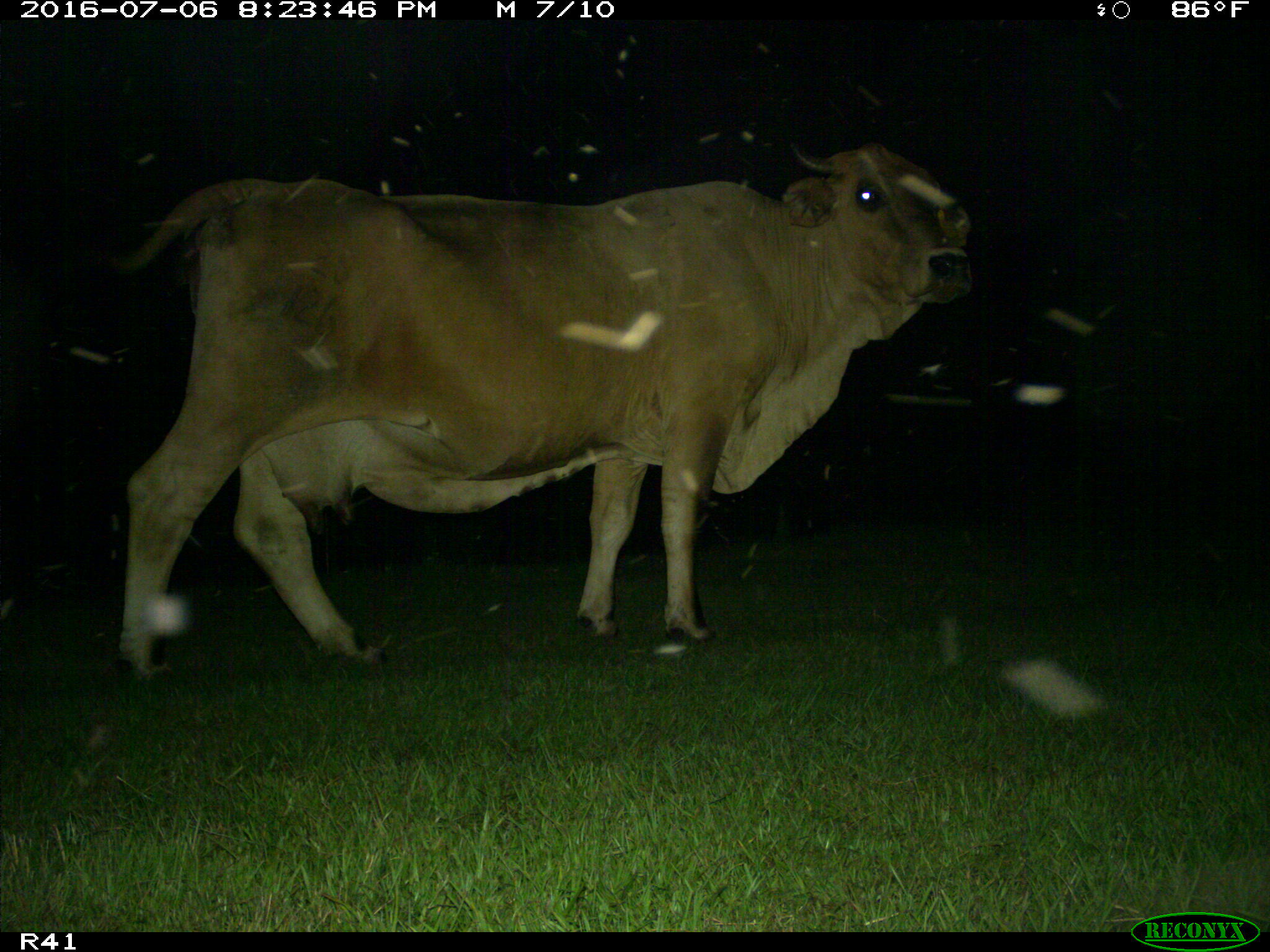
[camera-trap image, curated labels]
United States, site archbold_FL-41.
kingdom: Animalia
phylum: Chordata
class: Mammalia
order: Artiodactyla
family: Bovidae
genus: Bos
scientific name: Bos taurus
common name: domestic cow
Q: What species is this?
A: Bos taurus (domestic cow).